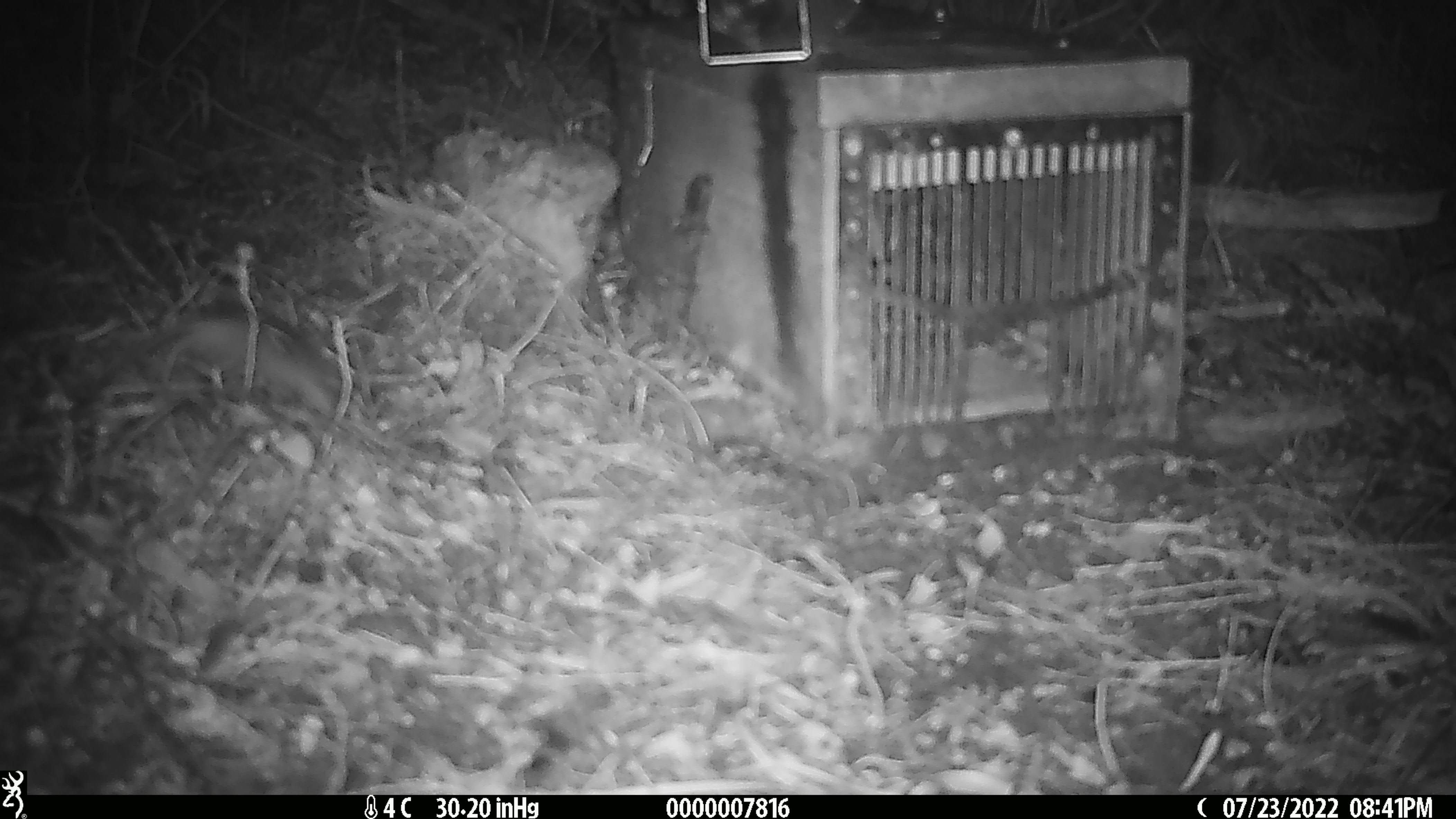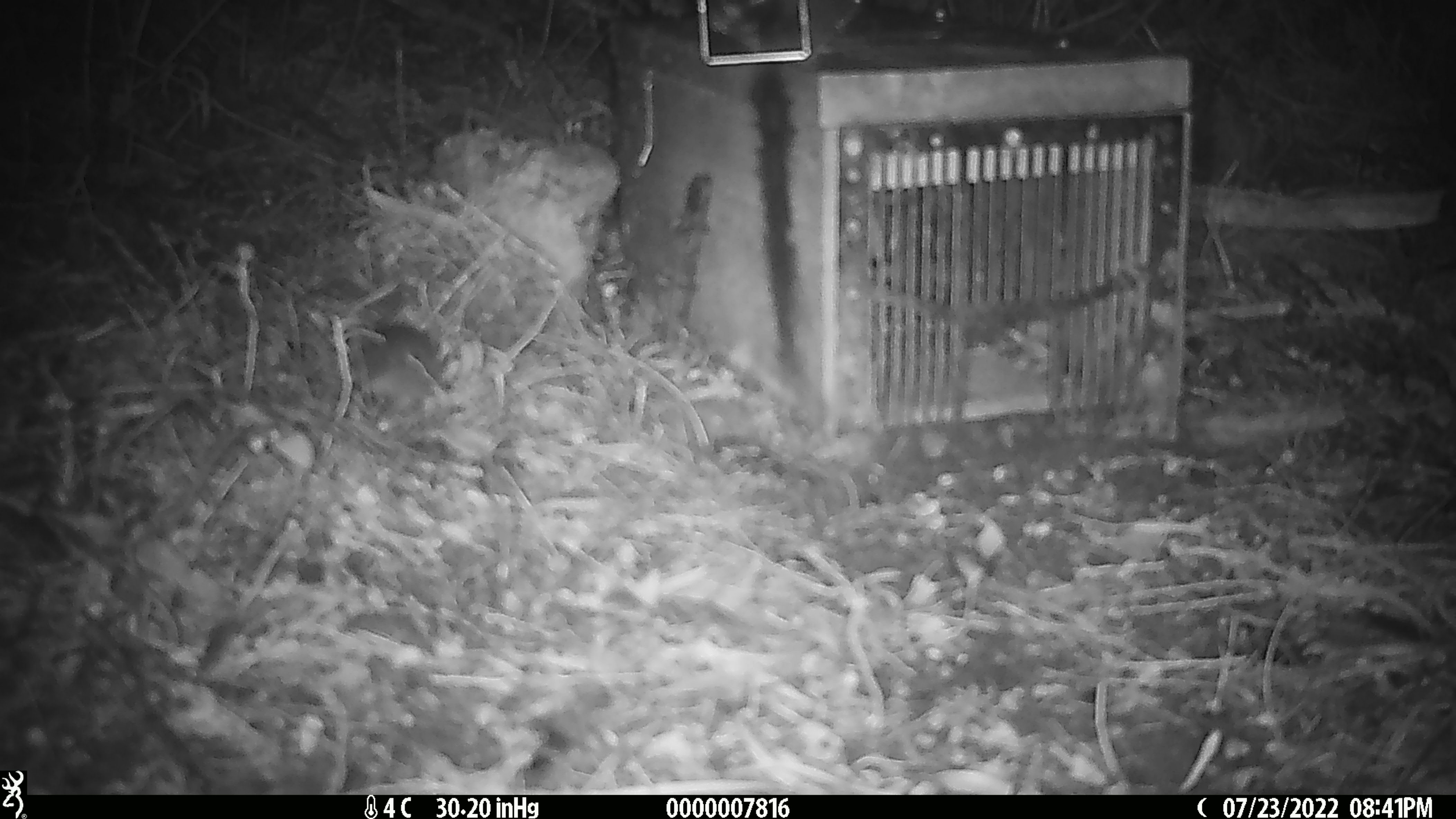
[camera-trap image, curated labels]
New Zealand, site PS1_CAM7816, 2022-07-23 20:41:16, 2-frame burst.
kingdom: Animalia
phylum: Chordata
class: Mammalia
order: Rodentia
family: Muridae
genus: Mus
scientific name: Mus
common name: mouse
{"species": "mouse (Mus)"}